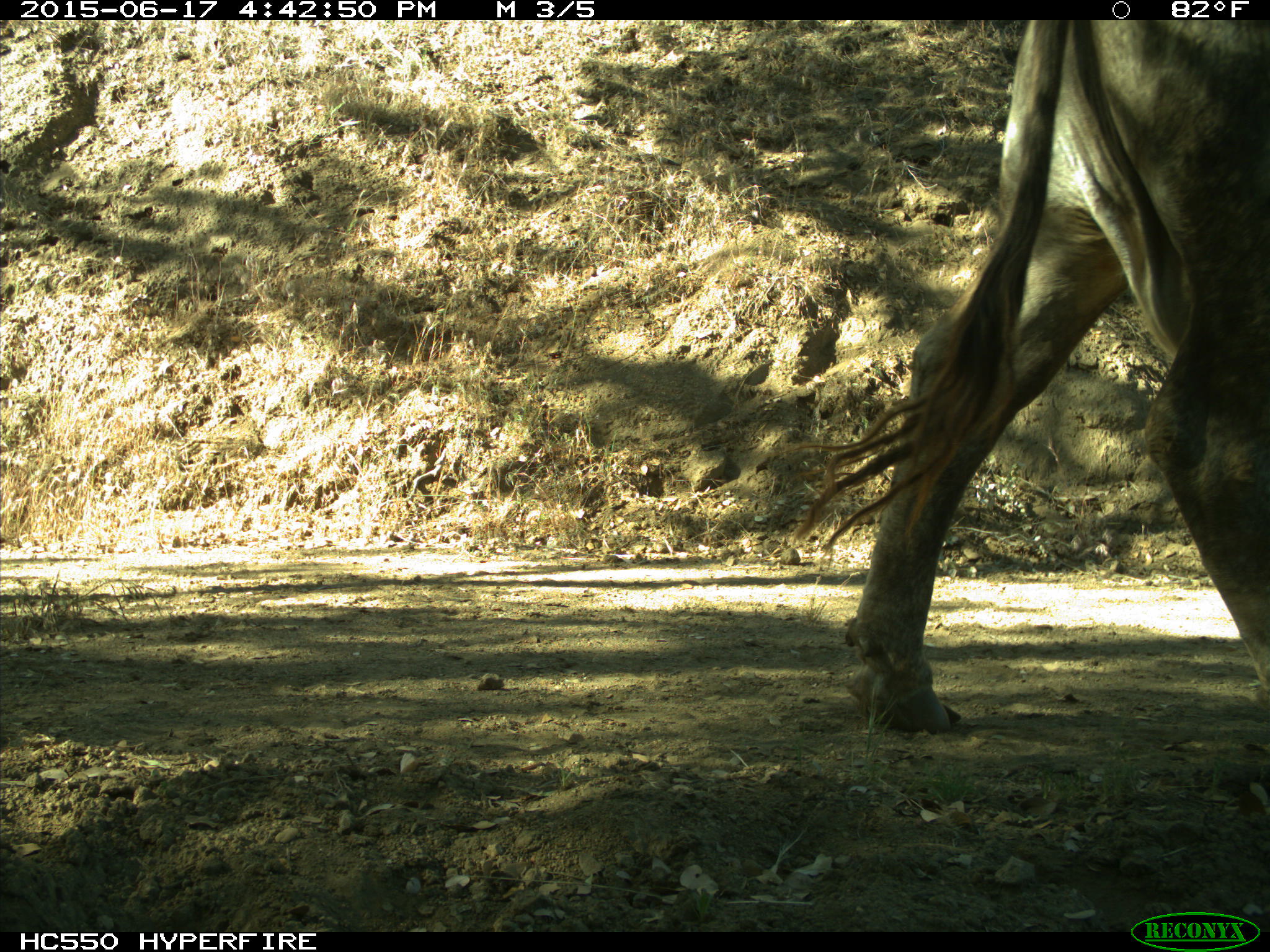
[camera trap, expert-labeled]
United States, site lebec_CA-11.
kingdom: Animalia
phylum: Chordata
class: Mammalia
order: Artiodactyla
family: Bovidae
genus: Bos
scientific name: Bos taurus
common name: domestic cow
Bos taurus (domestic cow).